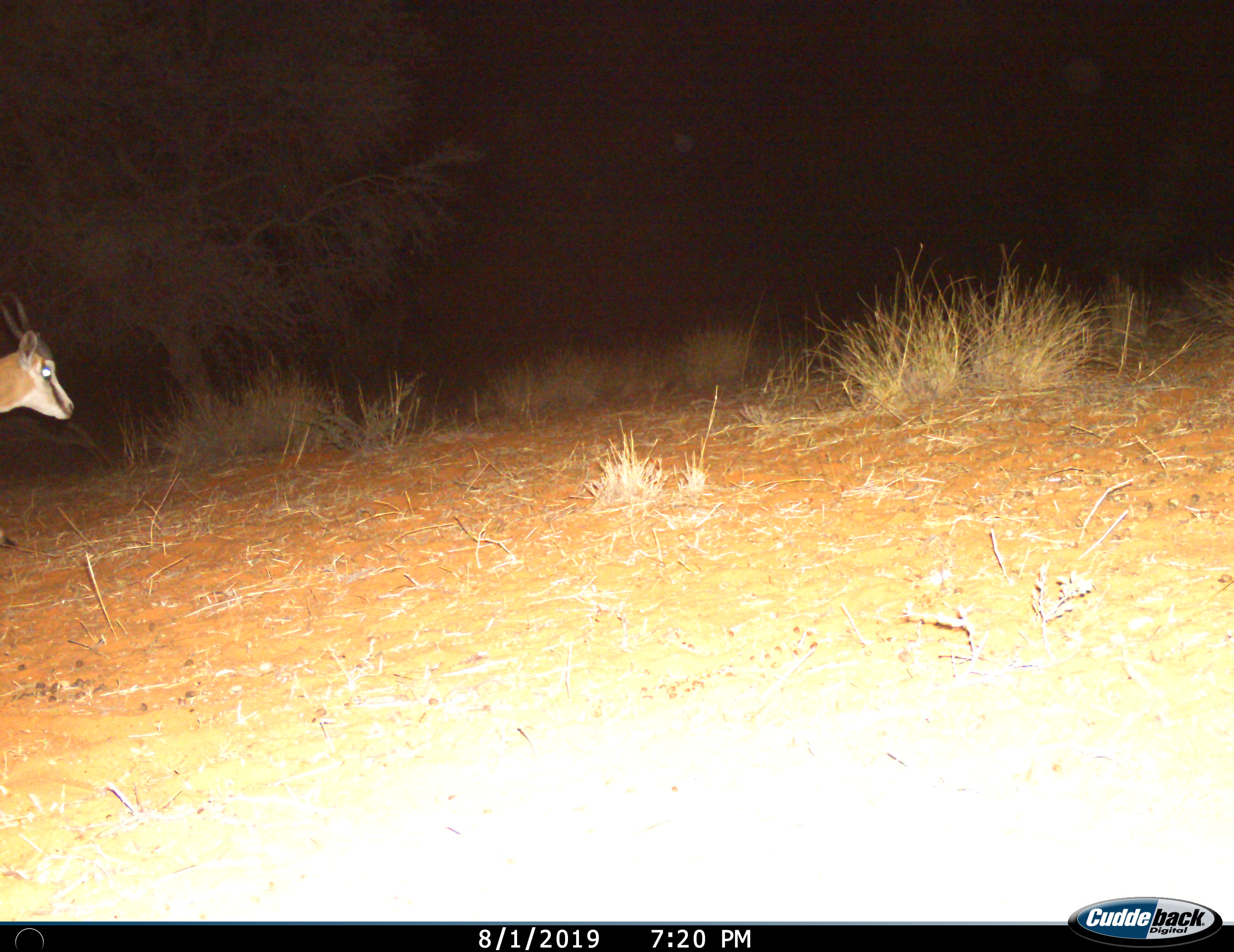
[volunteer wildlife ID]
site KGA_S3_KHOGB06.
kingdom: Animalia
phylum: Chordata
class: Mammalia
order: Artiodactyla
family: Bovidae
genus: Antidorcas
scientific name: Antidorcas marsupialis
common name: springbok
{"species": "springbok (Antidorcas marsupialis)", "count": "1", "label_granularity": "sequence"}